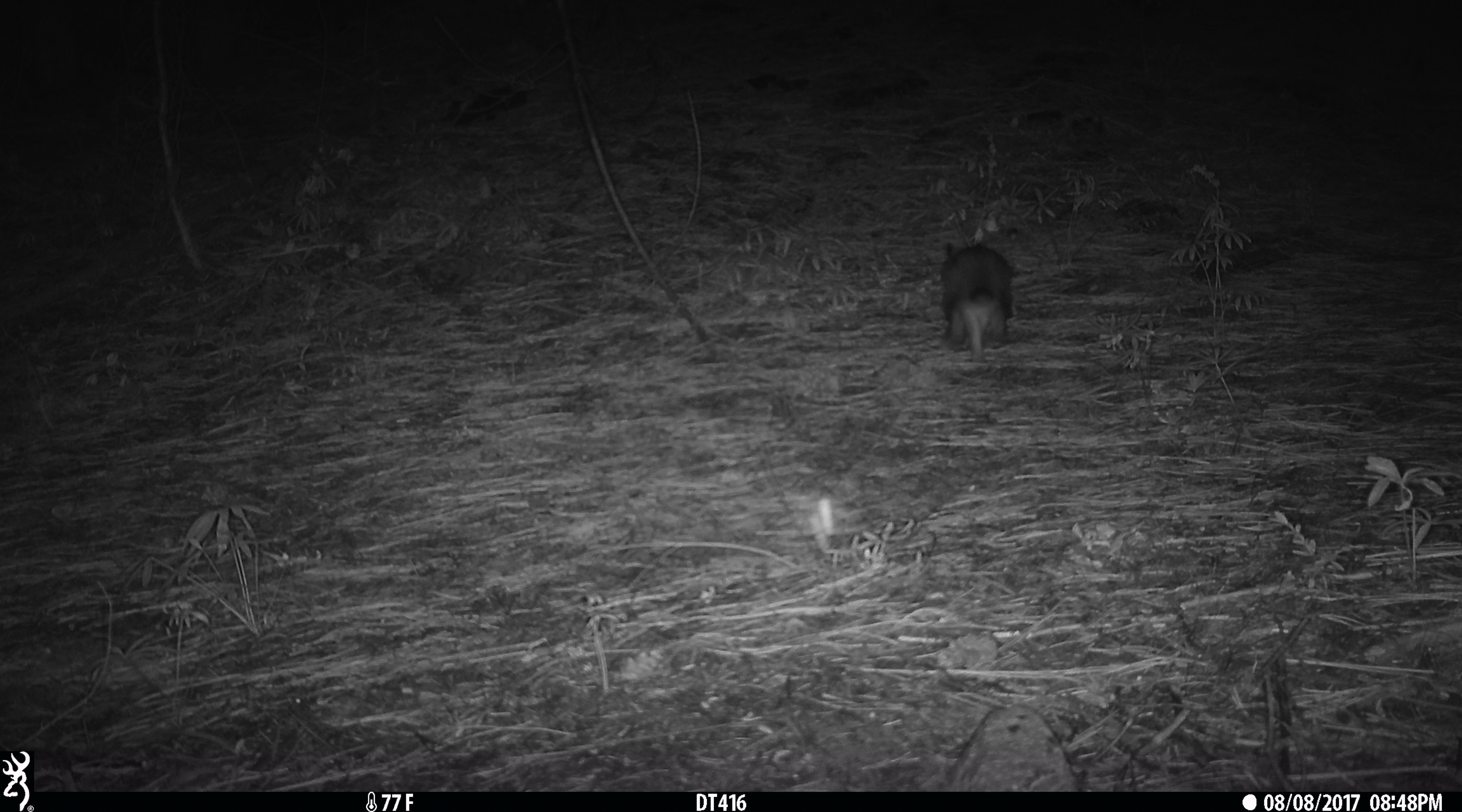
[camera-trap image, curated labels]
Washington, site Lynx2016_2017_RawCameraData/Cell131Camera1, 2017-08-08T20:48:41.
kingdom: Animalia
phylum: Chordata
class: Mammalia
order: Lagomorpha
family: Leporidae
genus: Lepus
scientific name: Lepus americanus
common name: snowshoe hare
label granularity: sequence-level